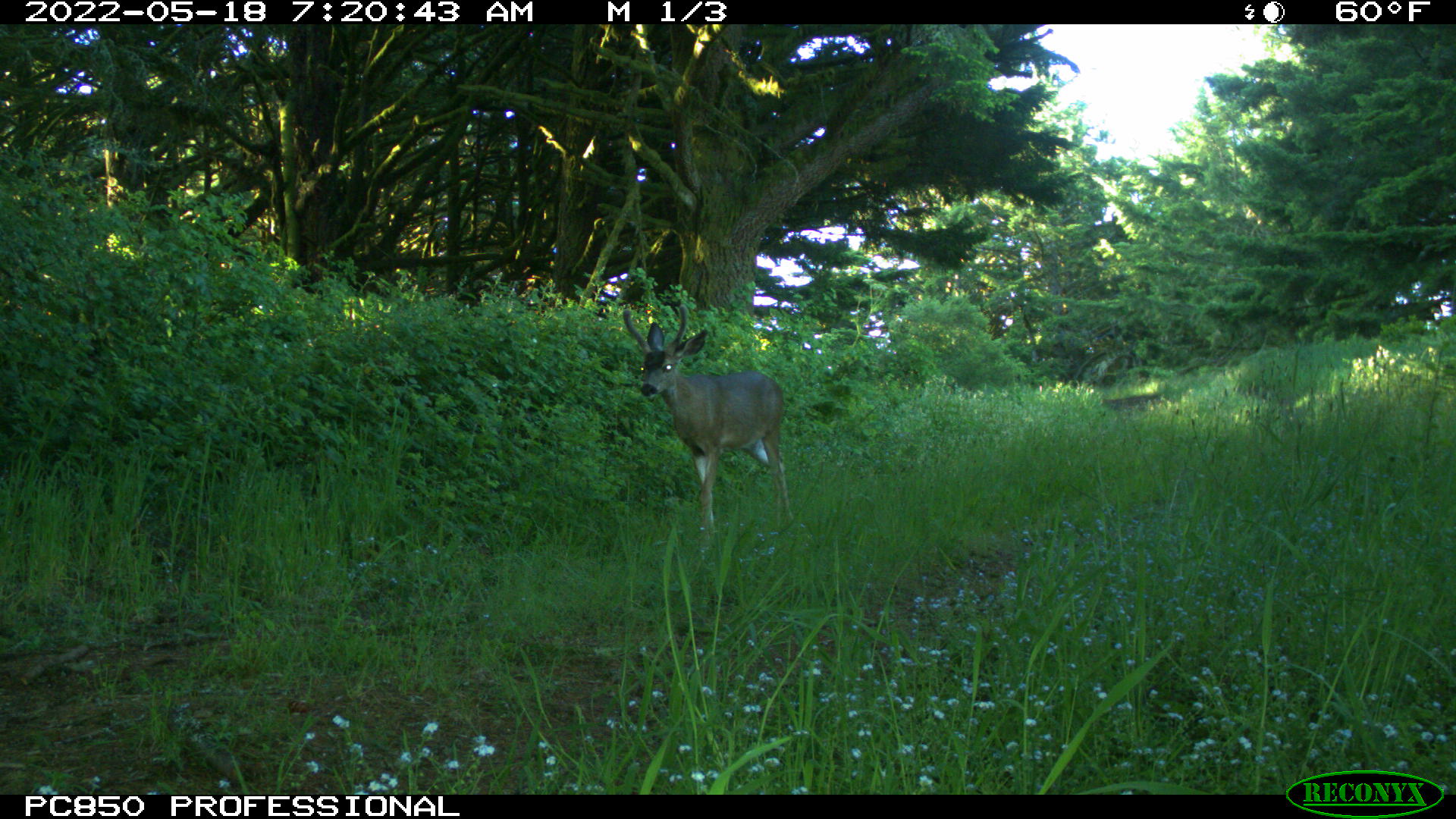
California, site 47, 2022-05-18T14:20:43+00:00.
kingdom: Animalia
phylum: Chordata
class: Mammalia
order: Artiodactyla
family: Cervidae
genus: Odocoileus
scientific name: Odocoileus hemionus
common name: mule deer